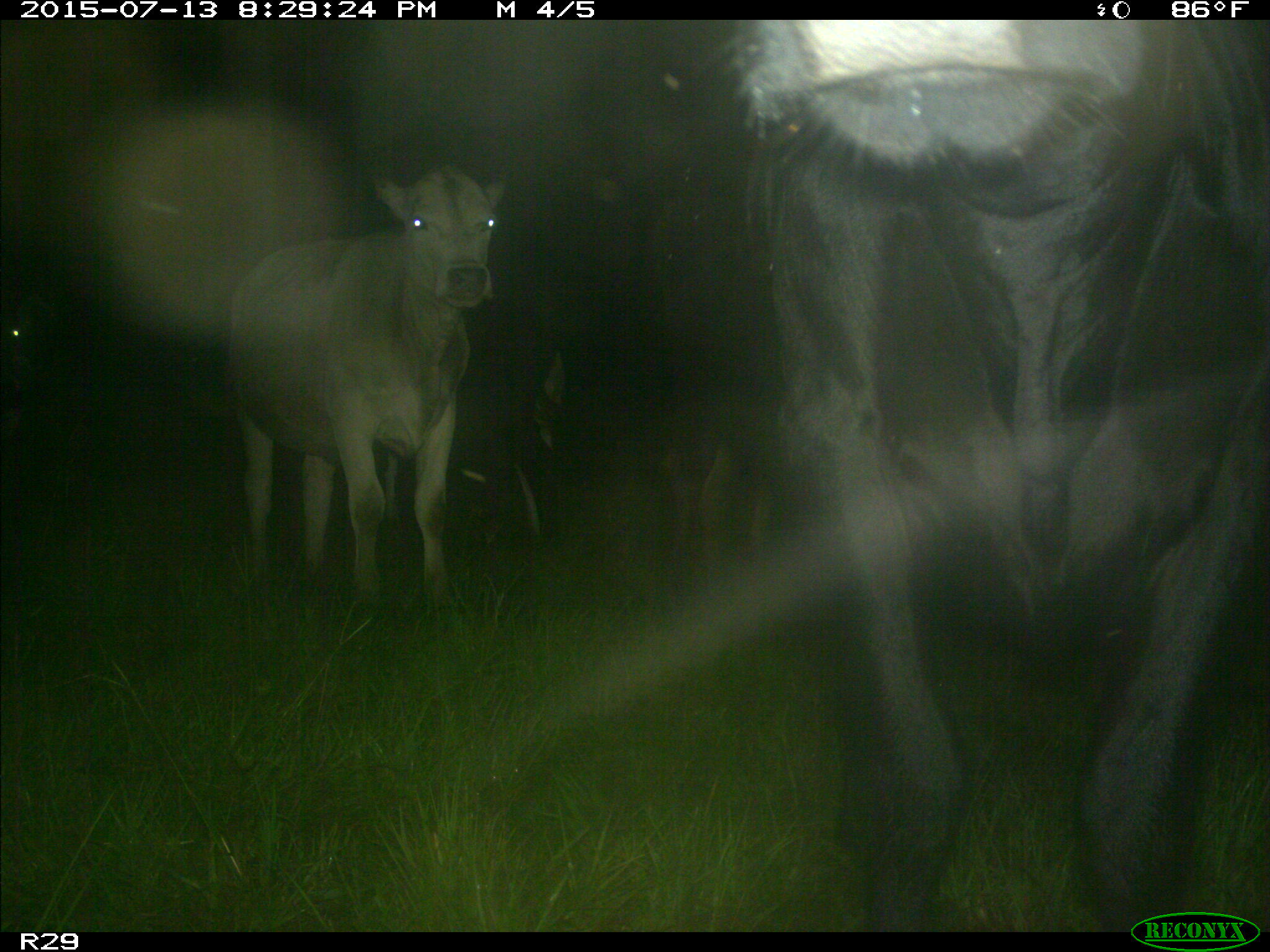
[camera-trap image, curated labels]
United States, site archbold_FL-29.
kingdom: Animalia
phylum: Chordata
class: Mammalia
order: Artiodactyla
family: Bovidae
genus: Bos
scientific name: Bos taurus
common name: domestic cow